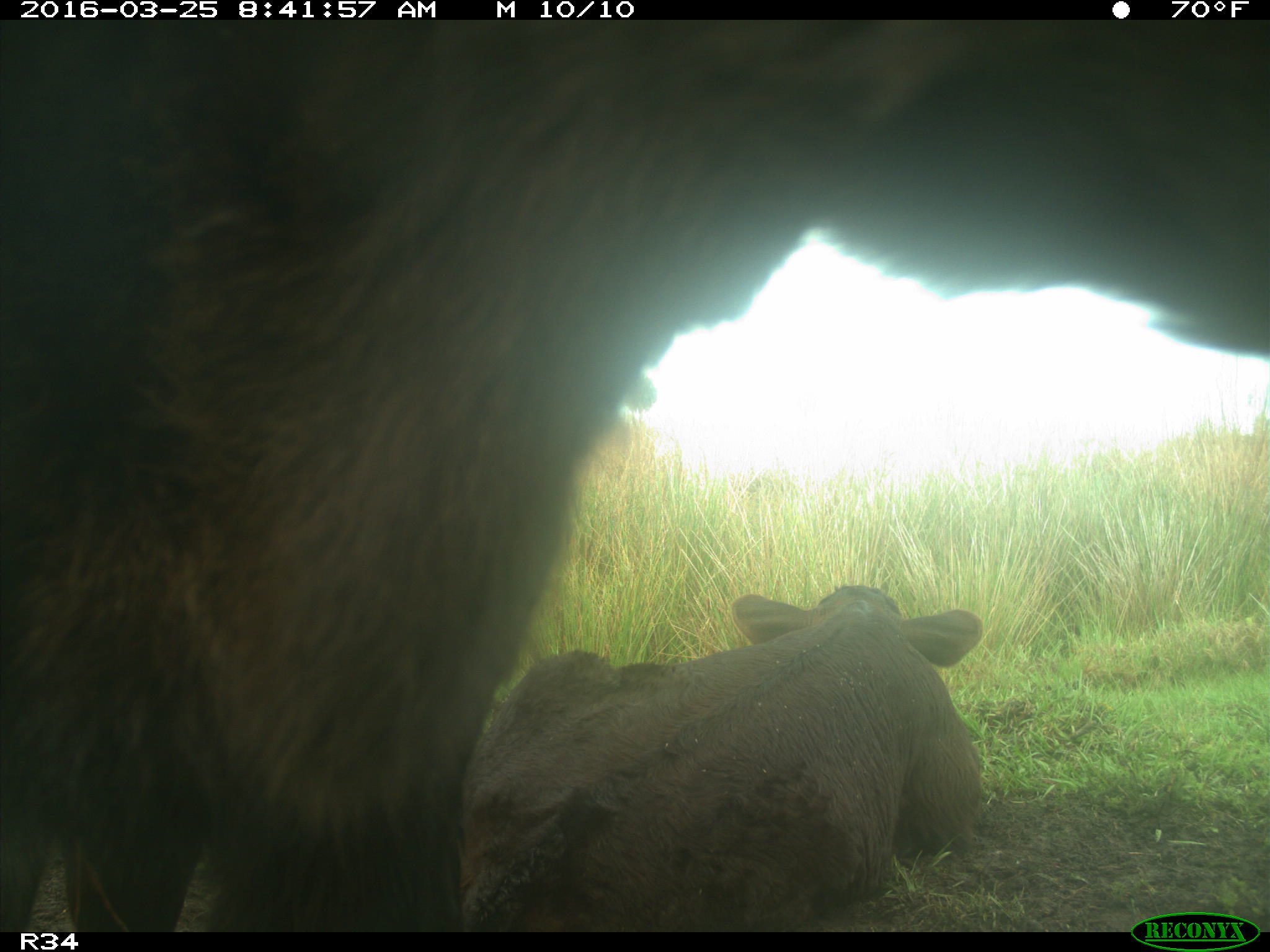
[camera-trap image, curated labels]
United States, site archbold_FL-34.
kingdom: Animalia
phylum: Chordata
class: Mammalia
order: Artiodactyla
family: Bovidae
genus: Bos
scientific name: Bos taurus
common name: domestic cow